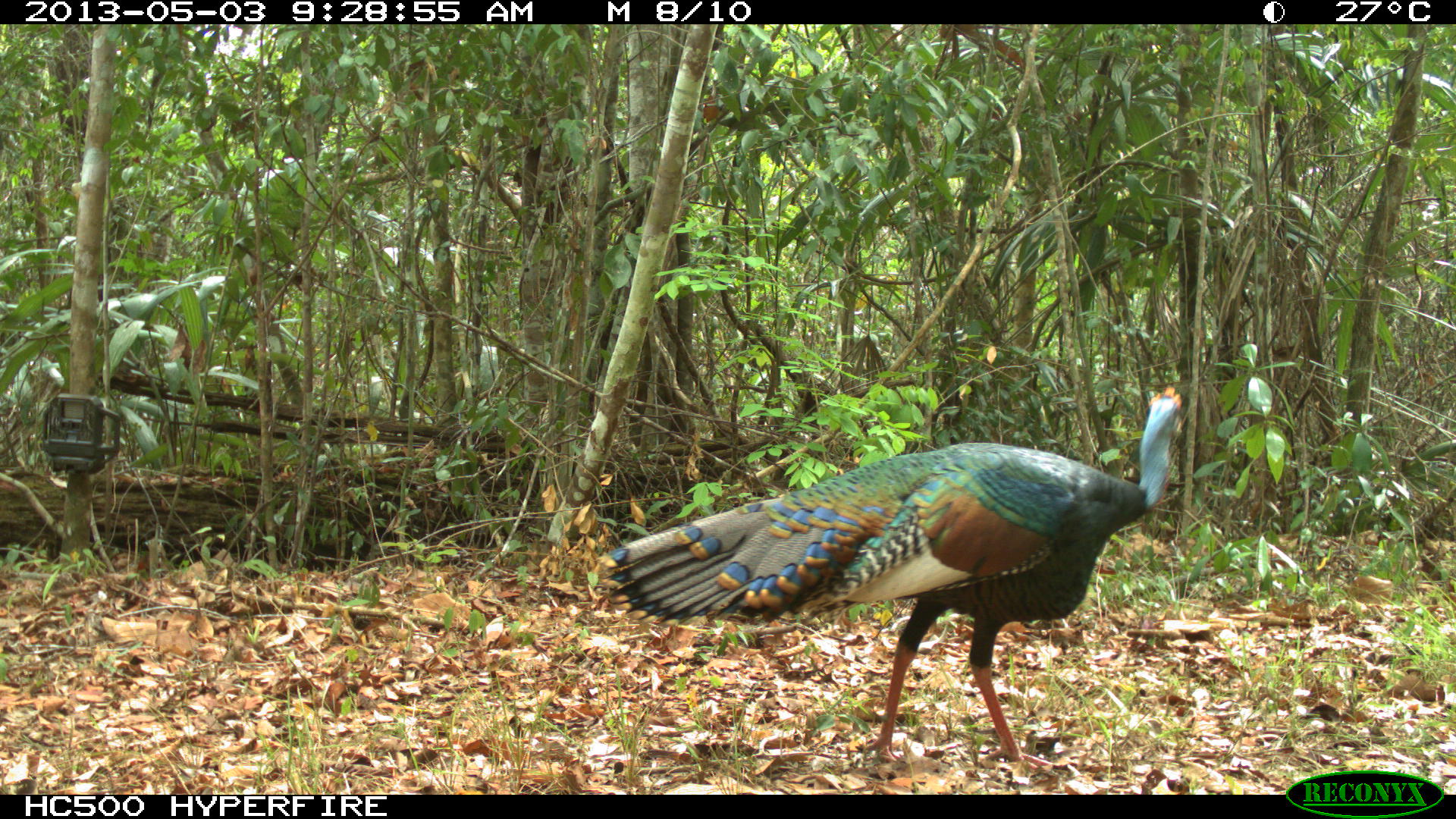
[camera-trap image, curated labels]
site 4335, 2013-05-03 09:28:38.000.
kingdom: Animalia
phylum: Chordata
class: Aves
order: Galliformes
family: Phasianidae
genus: Meleagris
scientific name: Meleagris ocellata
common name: ocellated turkey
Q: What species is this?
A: Meleagris ocellata (ocellated turkey).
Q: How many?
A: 1.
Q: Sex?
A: Male.